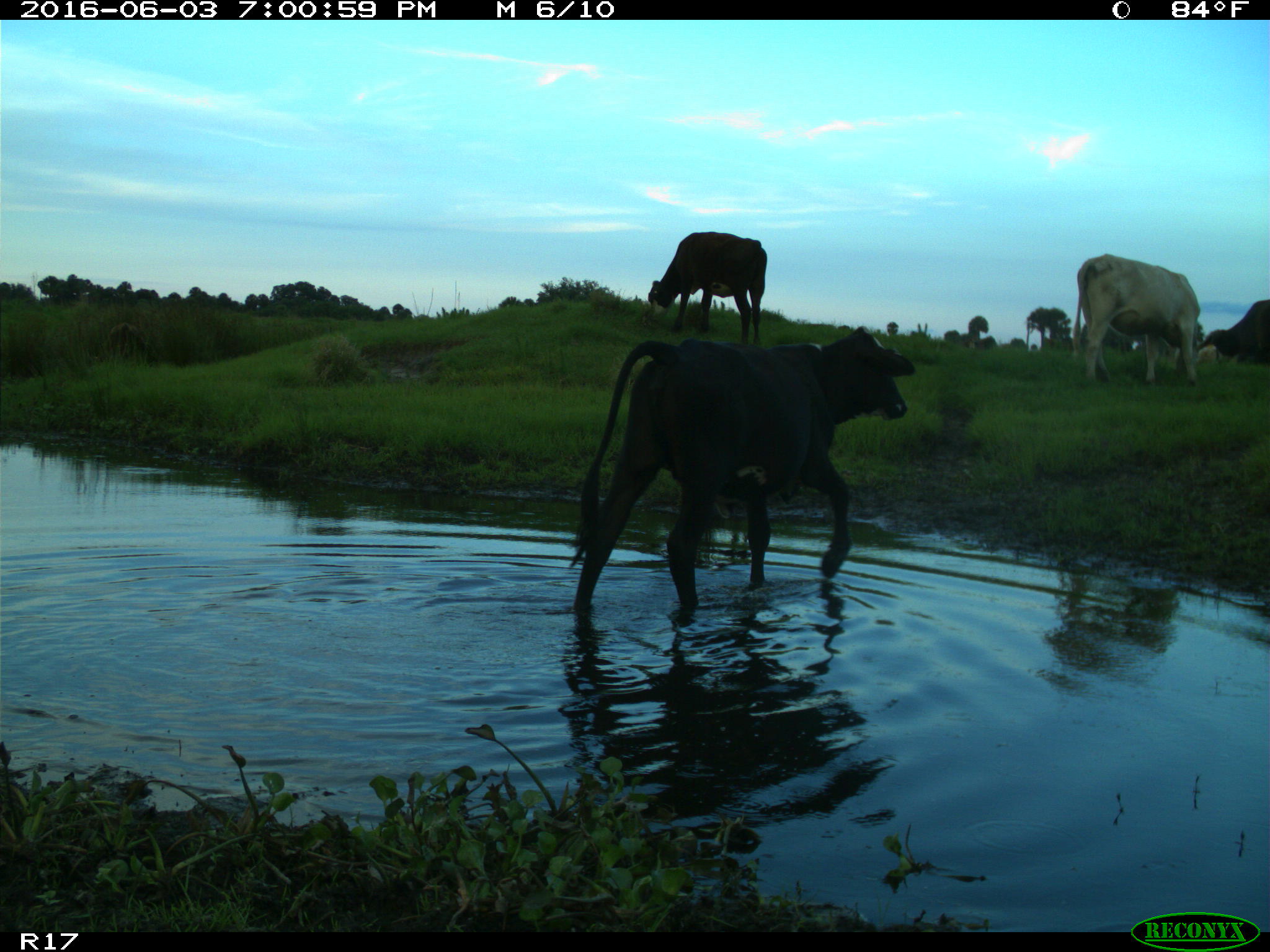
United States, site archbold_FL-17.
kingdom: Animalia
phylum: Chordata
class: Mammalia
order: Artiodactyla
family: Bovidae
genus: Bos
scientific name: Bos taurus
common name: domestic cow